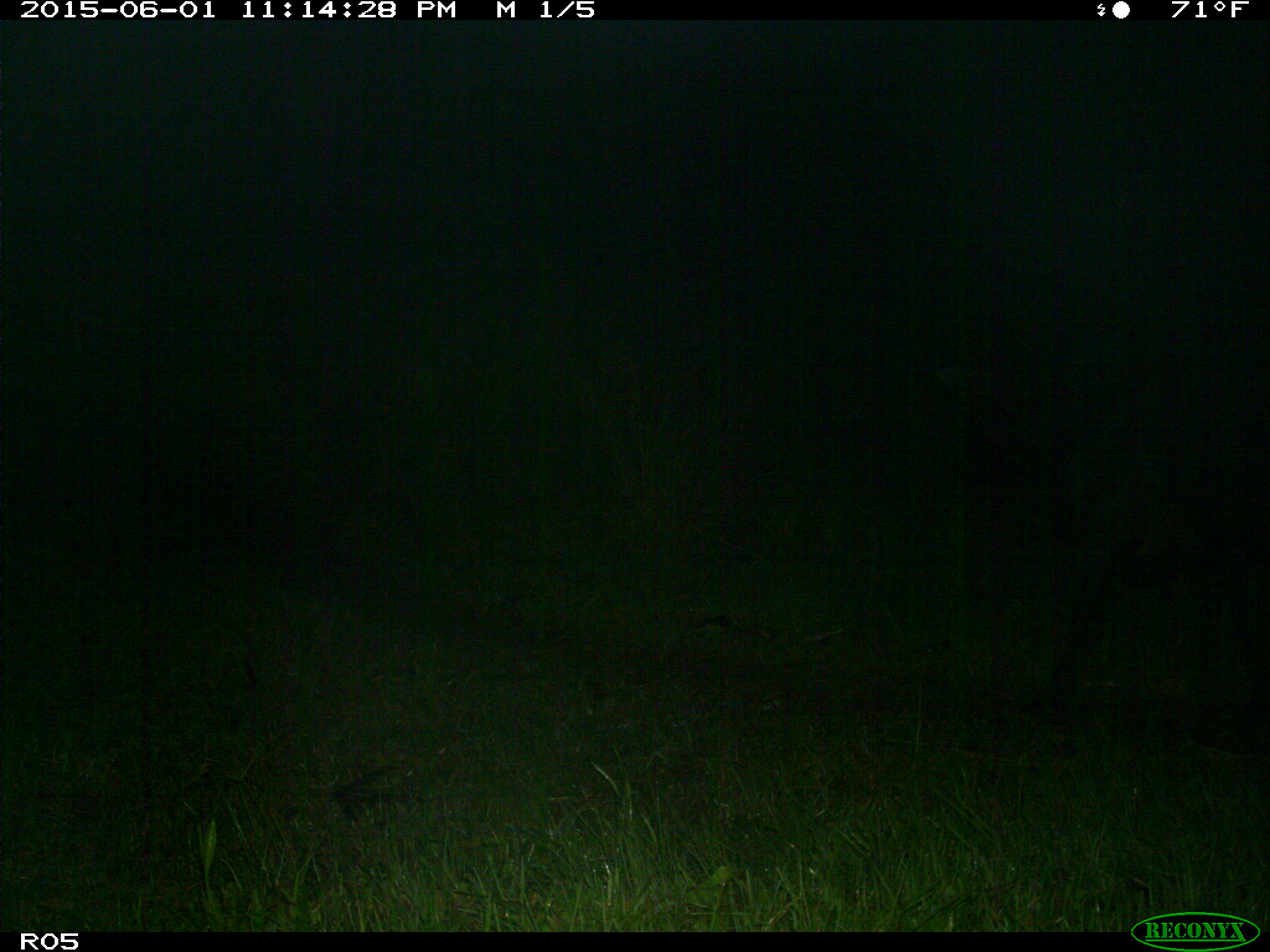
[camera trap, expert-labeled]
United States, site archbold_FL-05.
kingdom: Animalia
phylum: Chordata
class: Mammalia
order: Artiodactyla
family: Bovidae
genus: Bos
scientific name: Bos taurus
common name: domestic cow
Bos taurus (domestic cow).